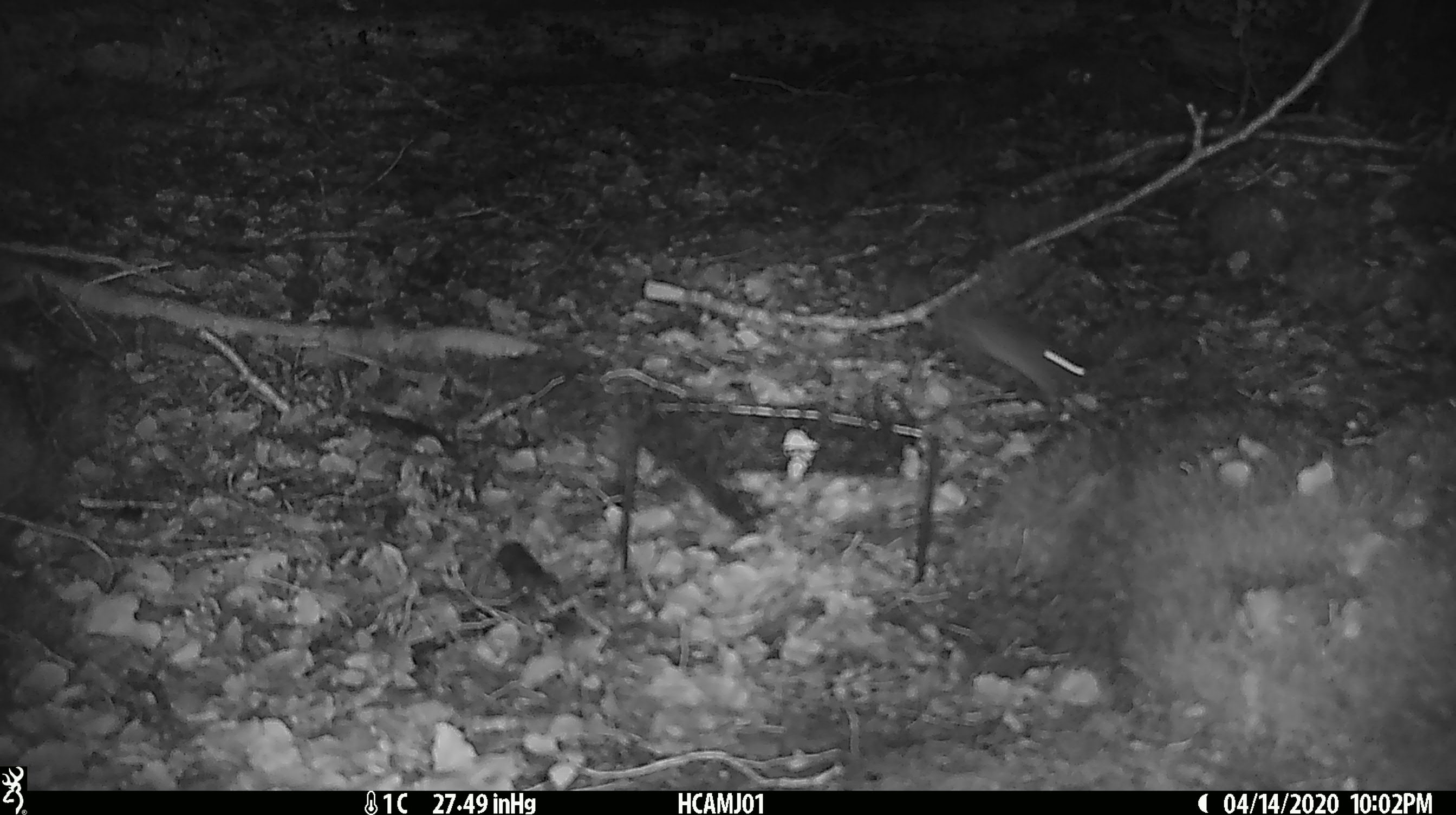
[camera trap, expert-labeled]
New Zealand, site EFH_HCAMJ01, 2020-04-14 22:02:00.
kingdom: Animalia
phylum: Chordata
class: Mammalia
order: Rodentia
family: Muridae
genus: Mus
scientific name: Mus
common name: mouse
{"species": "mouse (Mus)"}